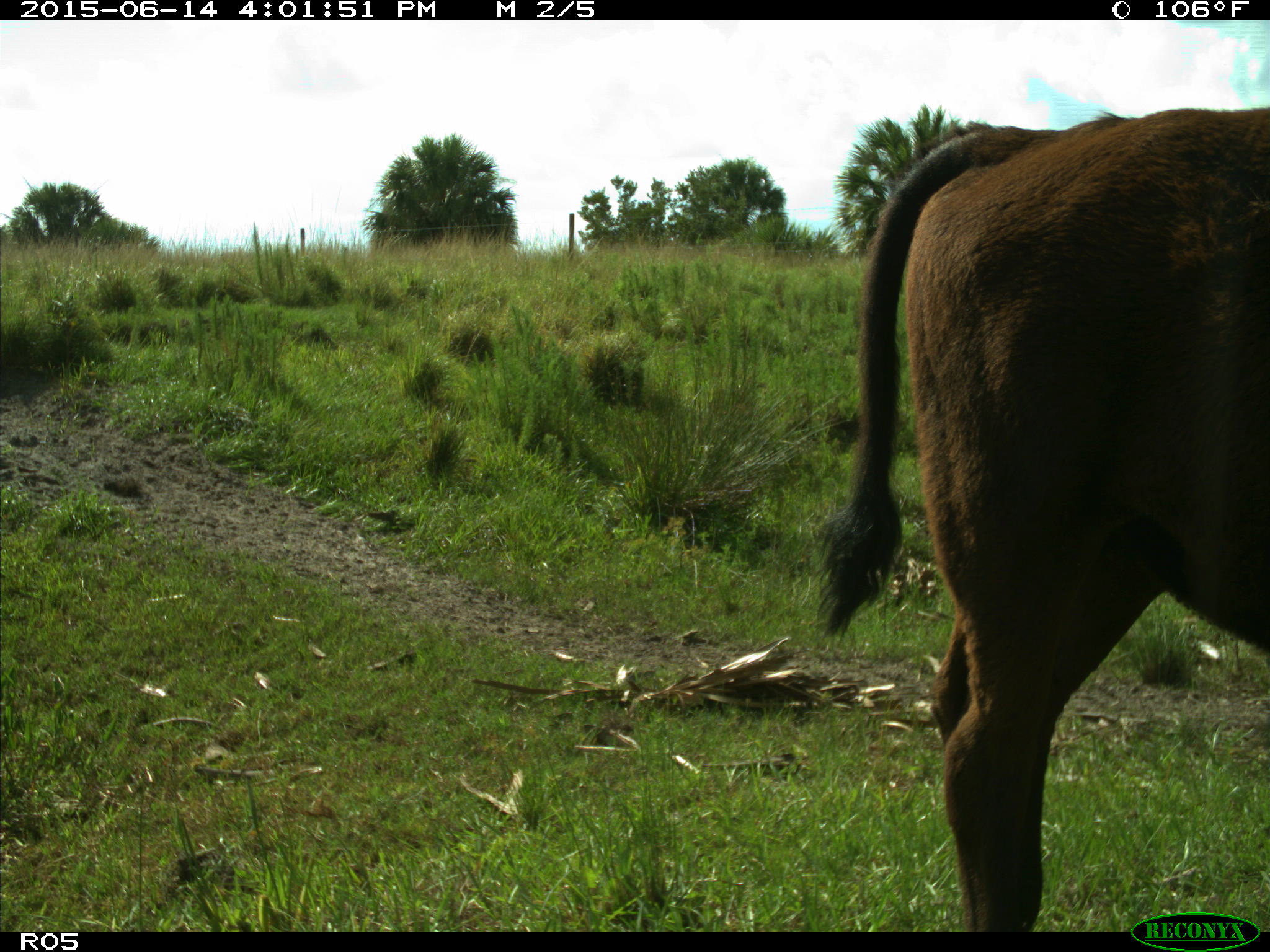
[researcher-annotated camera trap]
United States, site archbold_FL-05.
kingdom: Animalia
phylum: Chordata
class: Mammalia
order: Artiodactyla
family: Bovidae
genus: Bos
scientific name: Bos taurus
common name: domestic cow